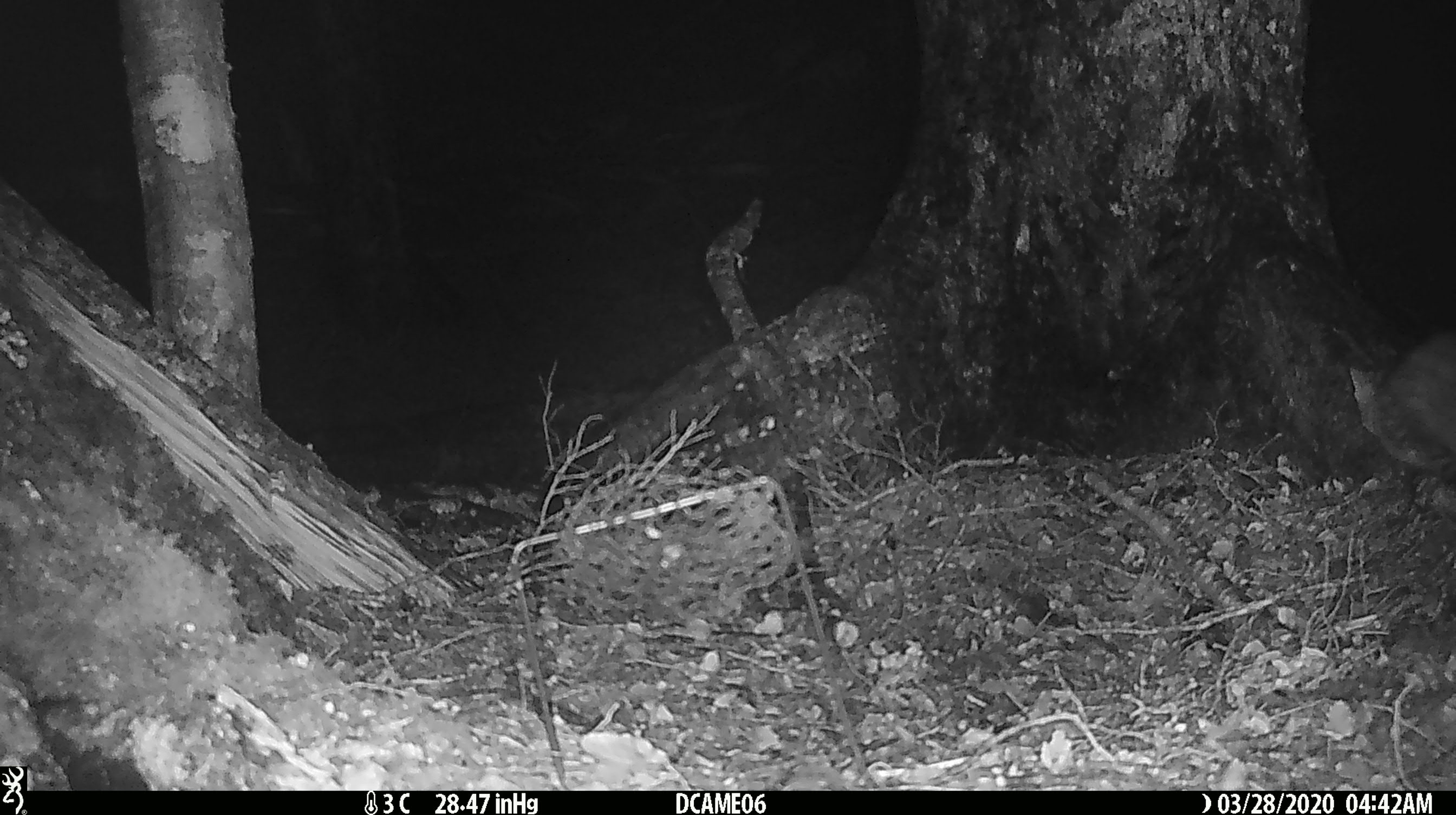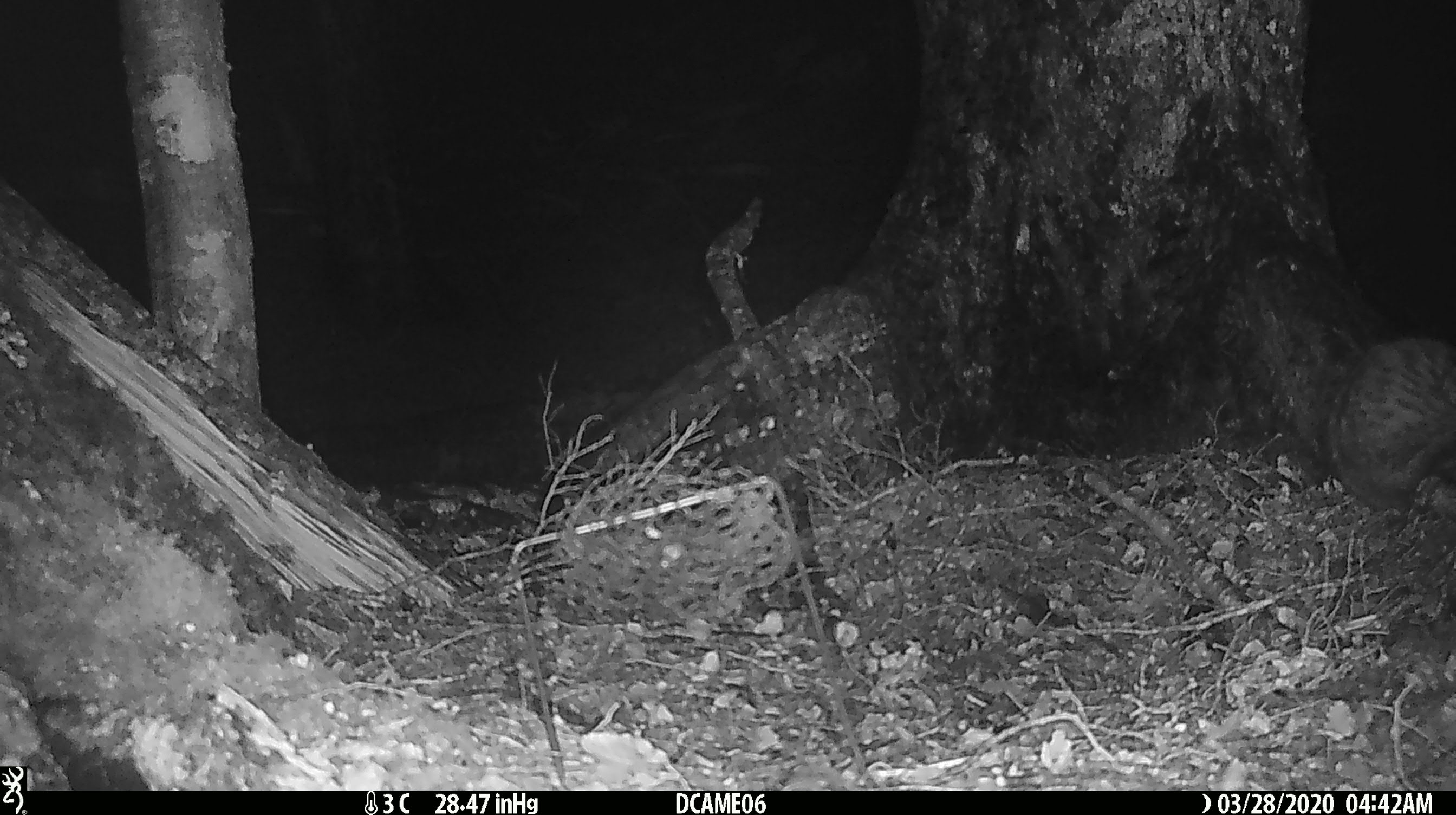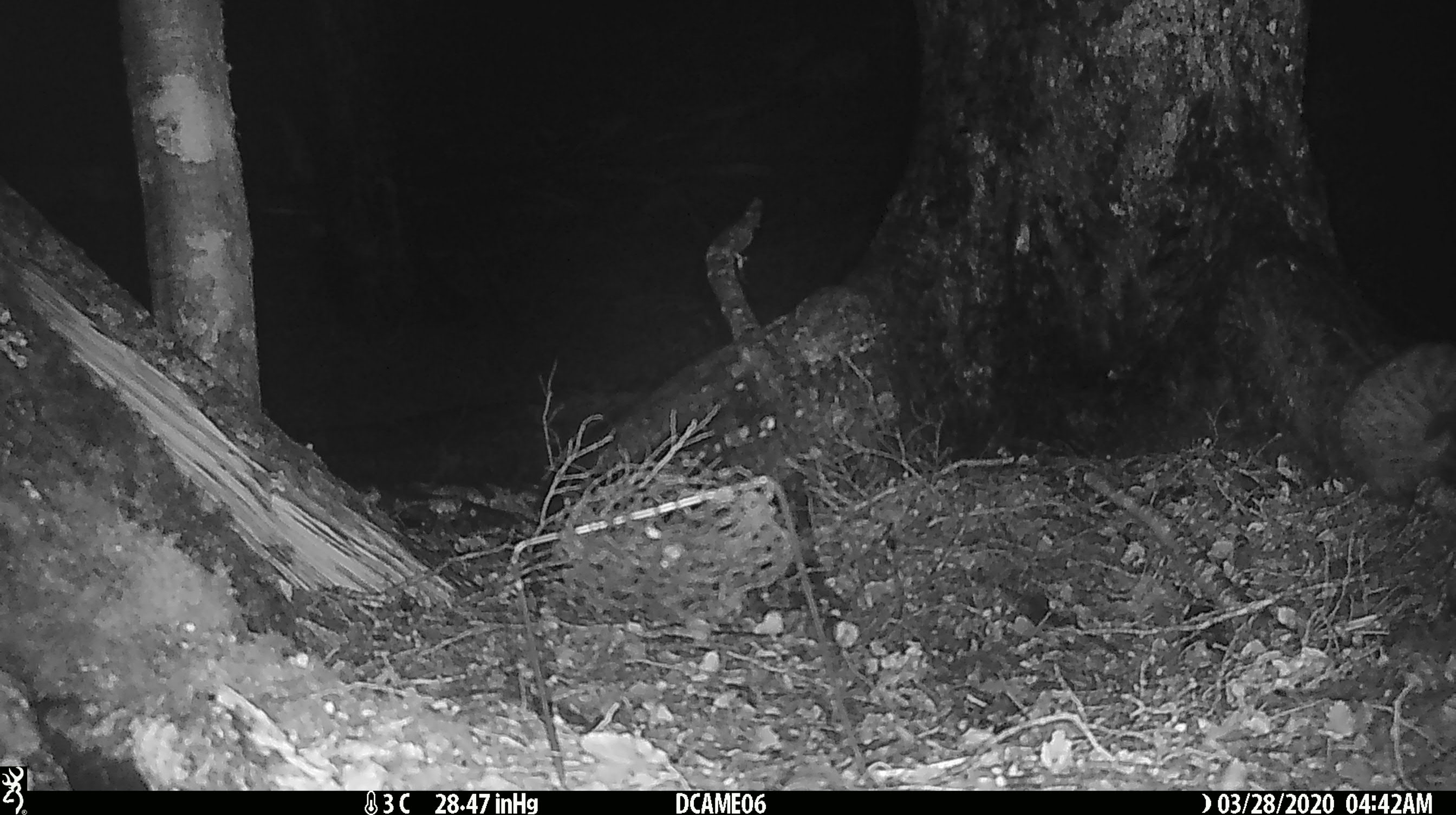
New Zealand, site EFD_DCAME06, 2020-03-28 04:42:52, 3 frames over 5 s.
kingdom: Animalia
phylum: Chordata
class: Mammalia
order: Carnivora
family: Felidae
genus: Felis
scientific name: Felis catus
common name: domestic cat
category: cat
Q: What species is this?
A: Cat (domestic cat) (Felis catus).